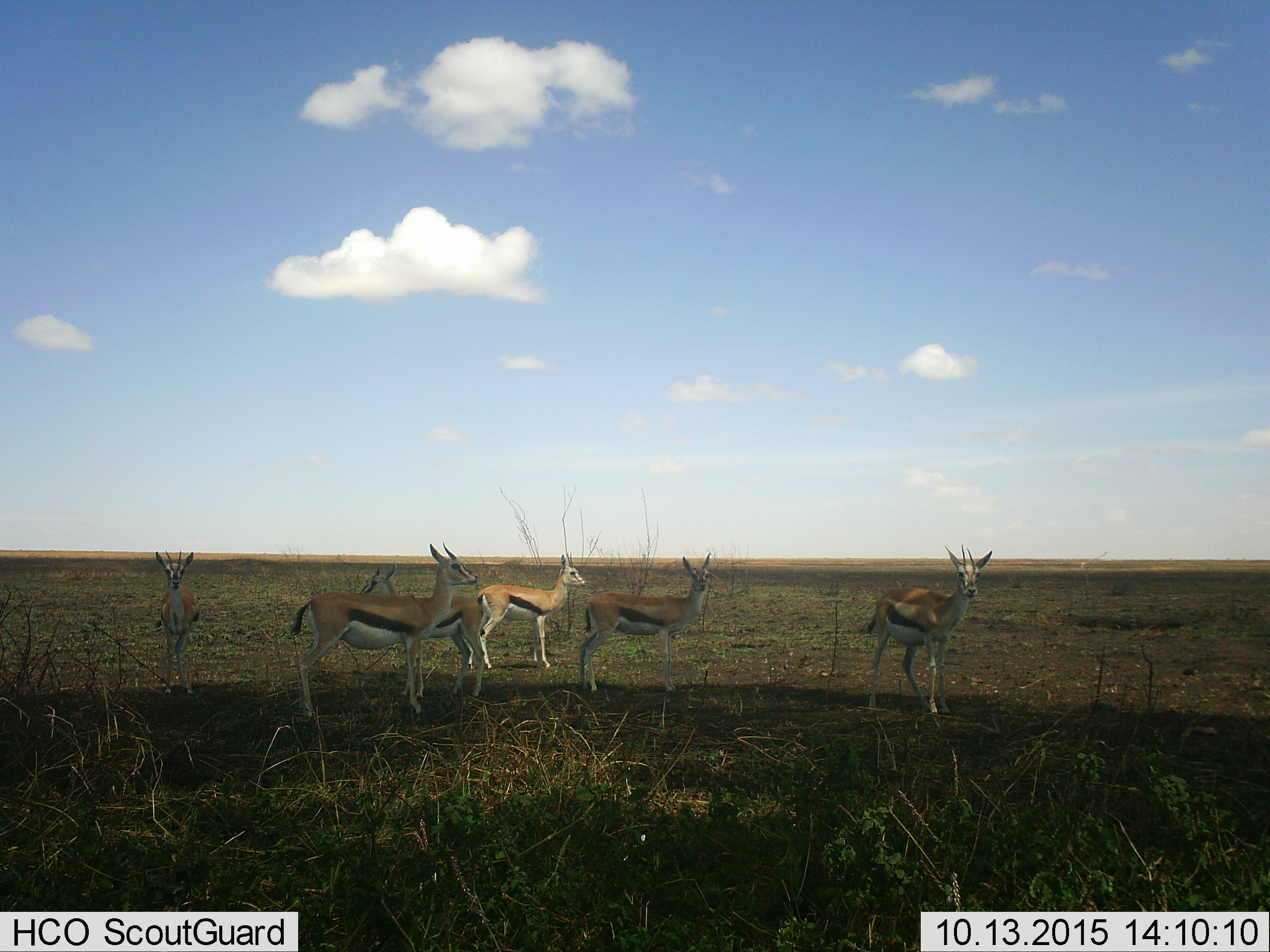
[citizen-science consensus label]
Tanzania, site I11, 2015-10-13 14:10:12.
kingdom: Animalia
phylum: Chordata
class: Mammalia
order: Artiodactyla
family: Bovidae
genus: Eudorcas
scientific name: Eudorcas thomsonii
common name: thomson's gazelle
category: gazellethomsons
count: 6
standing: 100%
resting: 0%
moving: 0%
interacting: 9%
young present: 0%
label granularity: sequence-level